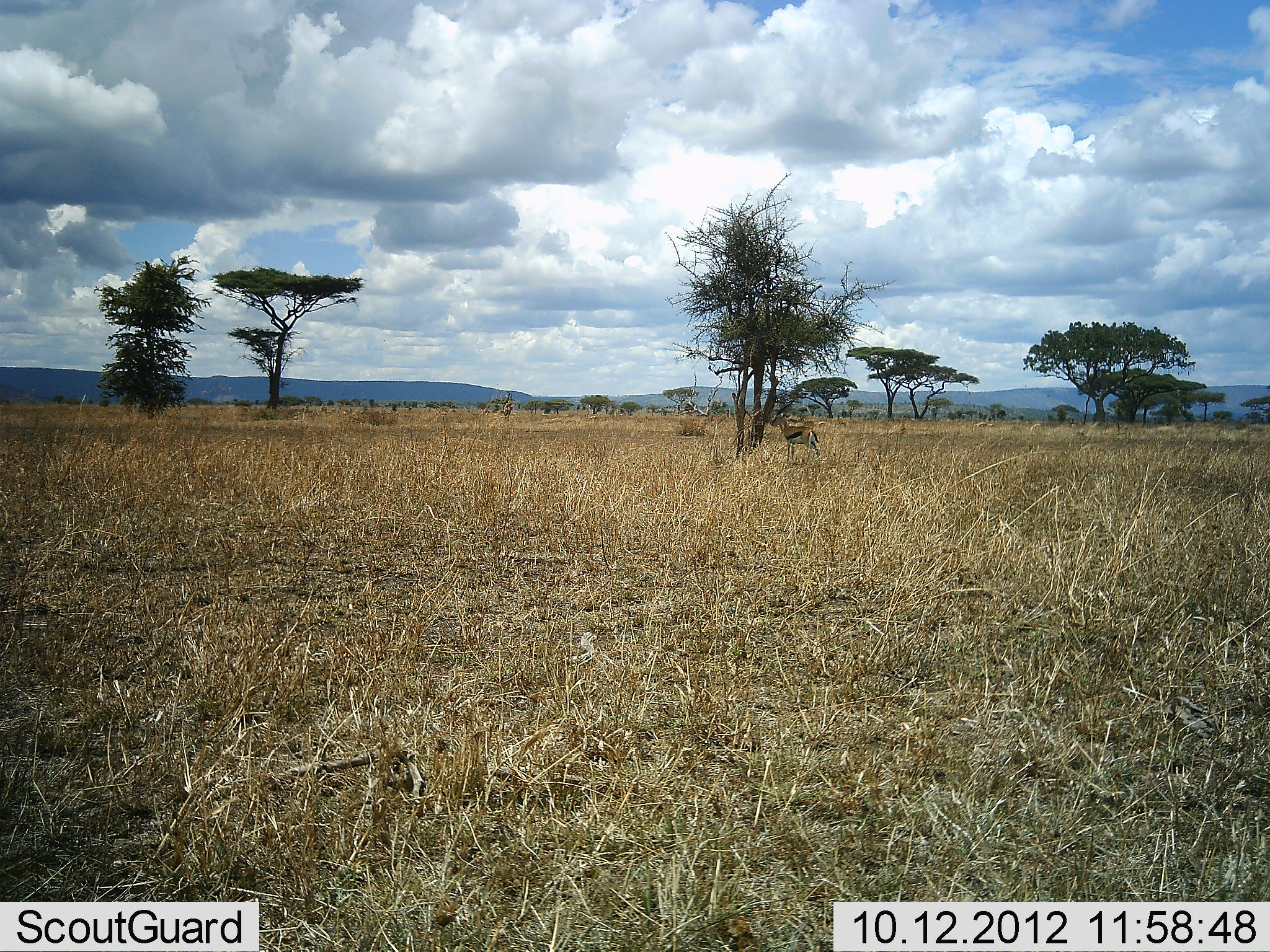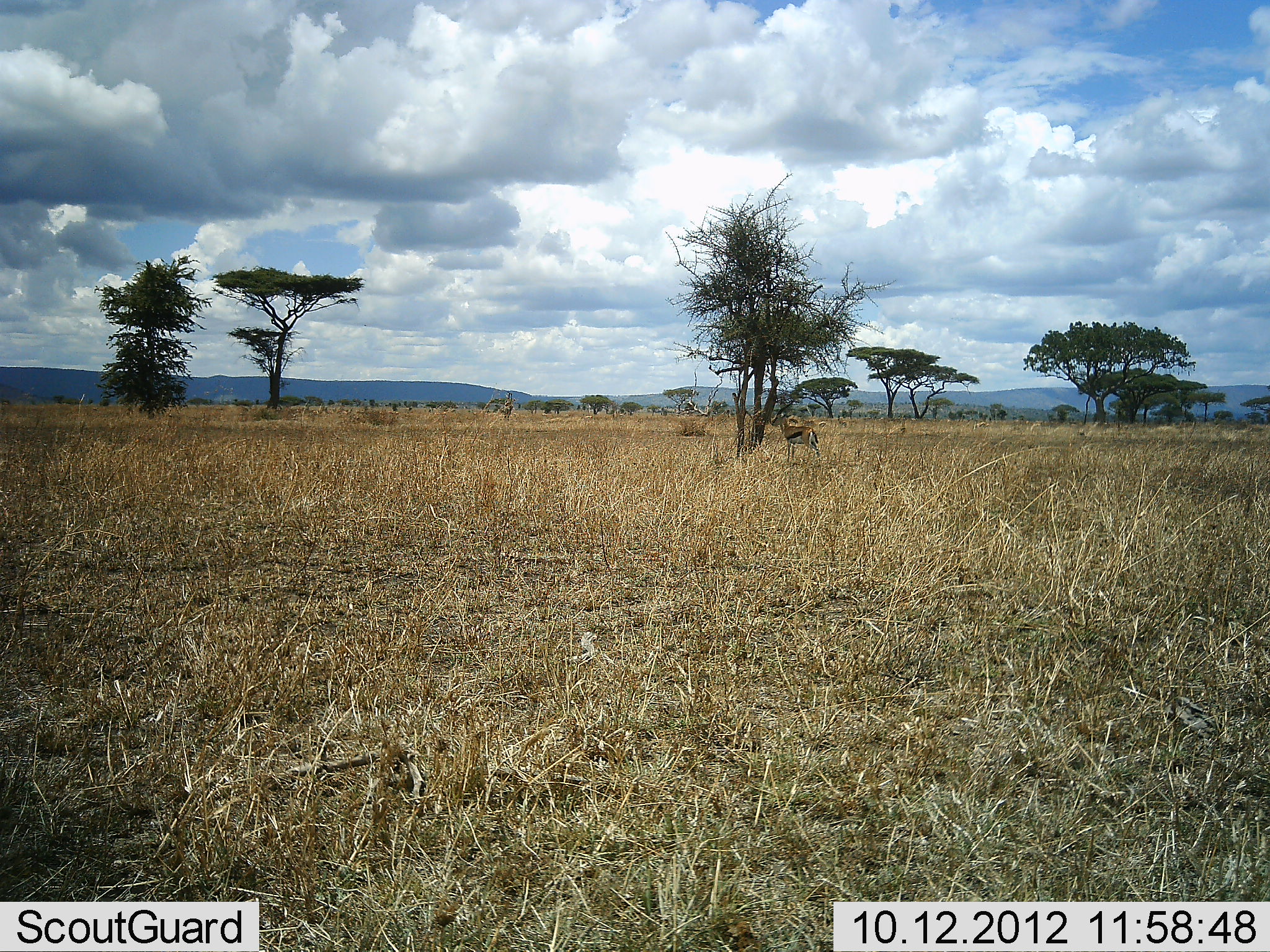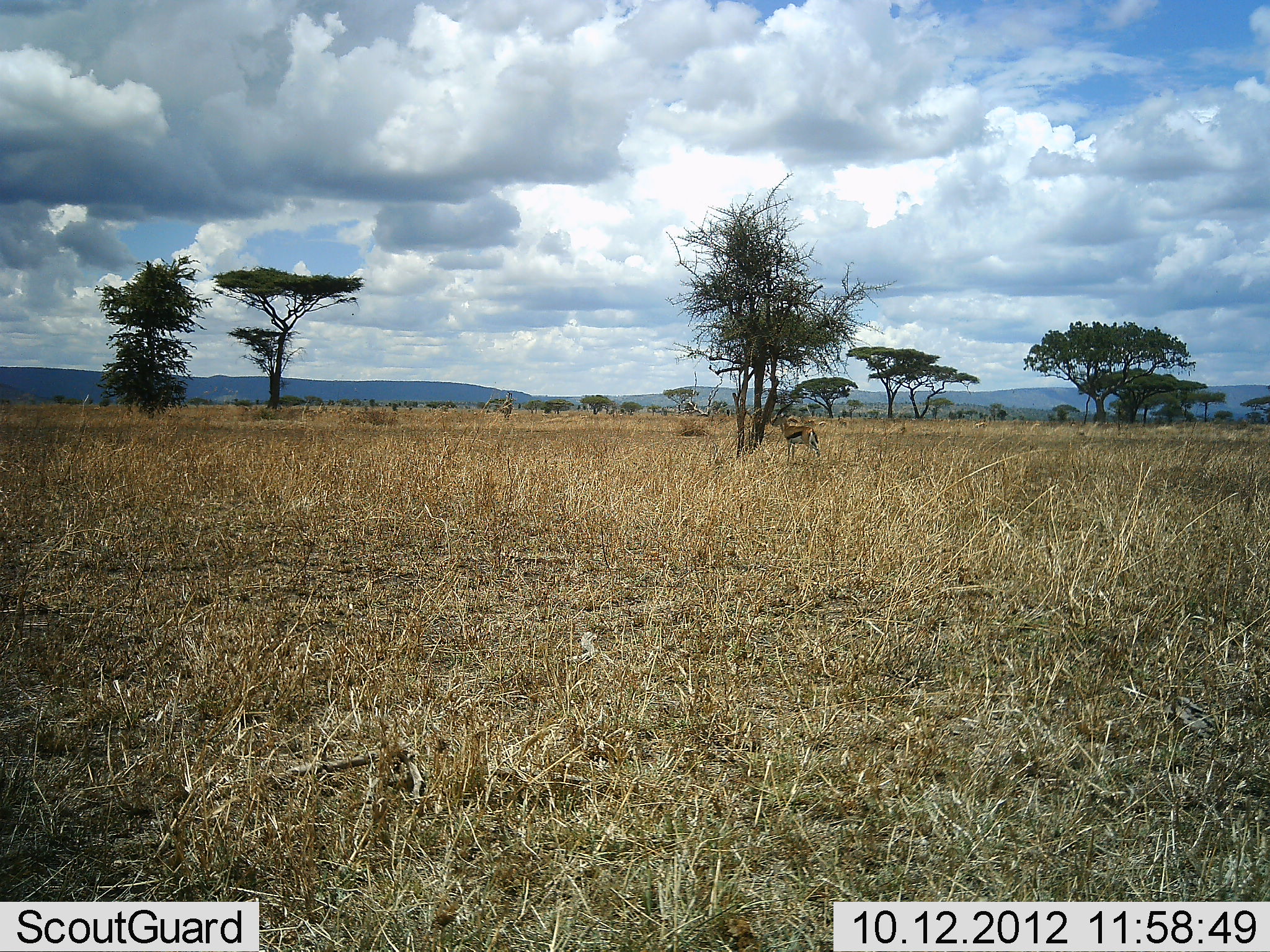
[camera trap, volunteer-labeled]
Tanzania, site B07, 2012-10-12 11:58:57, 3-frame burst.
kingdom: Animalia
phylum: Chordata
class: Mammalia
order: Artiodactyla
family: Bovidae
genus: Eudorcas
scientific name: Eudorcas thomsonii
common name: thomson's gazelle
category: gazellethomsons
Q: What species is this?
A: Gazellethomsons (thomson's gazelle) (Eudorcas thomsonii).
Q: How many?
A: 1.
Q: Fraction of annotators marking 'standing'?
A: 90%.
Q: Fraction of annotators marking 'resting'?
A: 0%.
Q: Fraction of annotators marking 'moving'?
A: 0%.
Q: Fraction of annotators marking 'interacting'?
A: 0%.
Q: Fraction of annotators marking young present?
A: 0%.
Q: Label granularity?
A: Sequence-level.